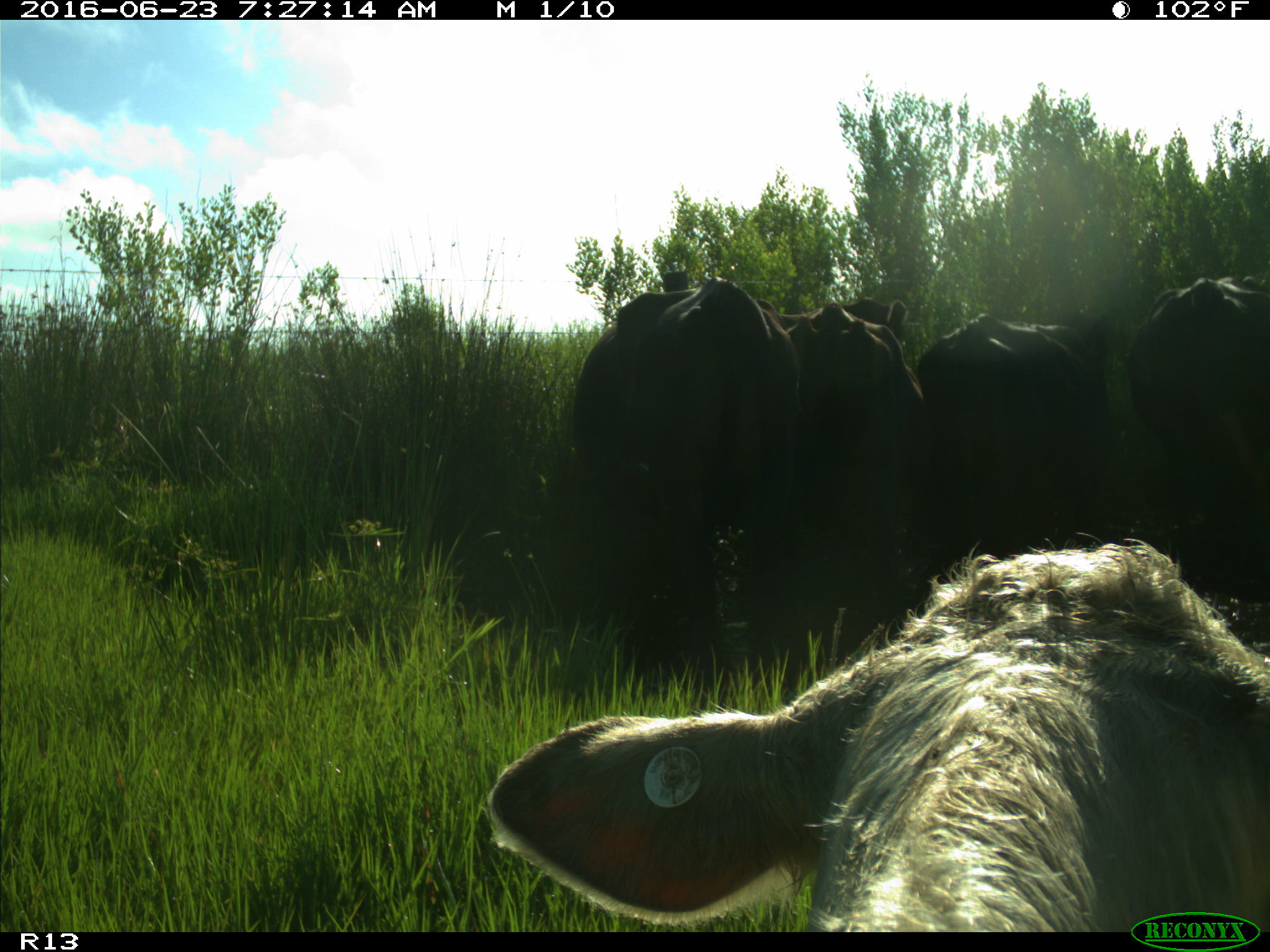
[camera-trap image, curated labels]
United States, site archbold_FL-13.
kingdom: Animalia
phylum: Chordata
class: Mammalia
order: Artiodactyla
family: Bovidae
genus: Bos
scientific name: Bos taurus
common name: domestic cow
Bos taurus (domestic cow).